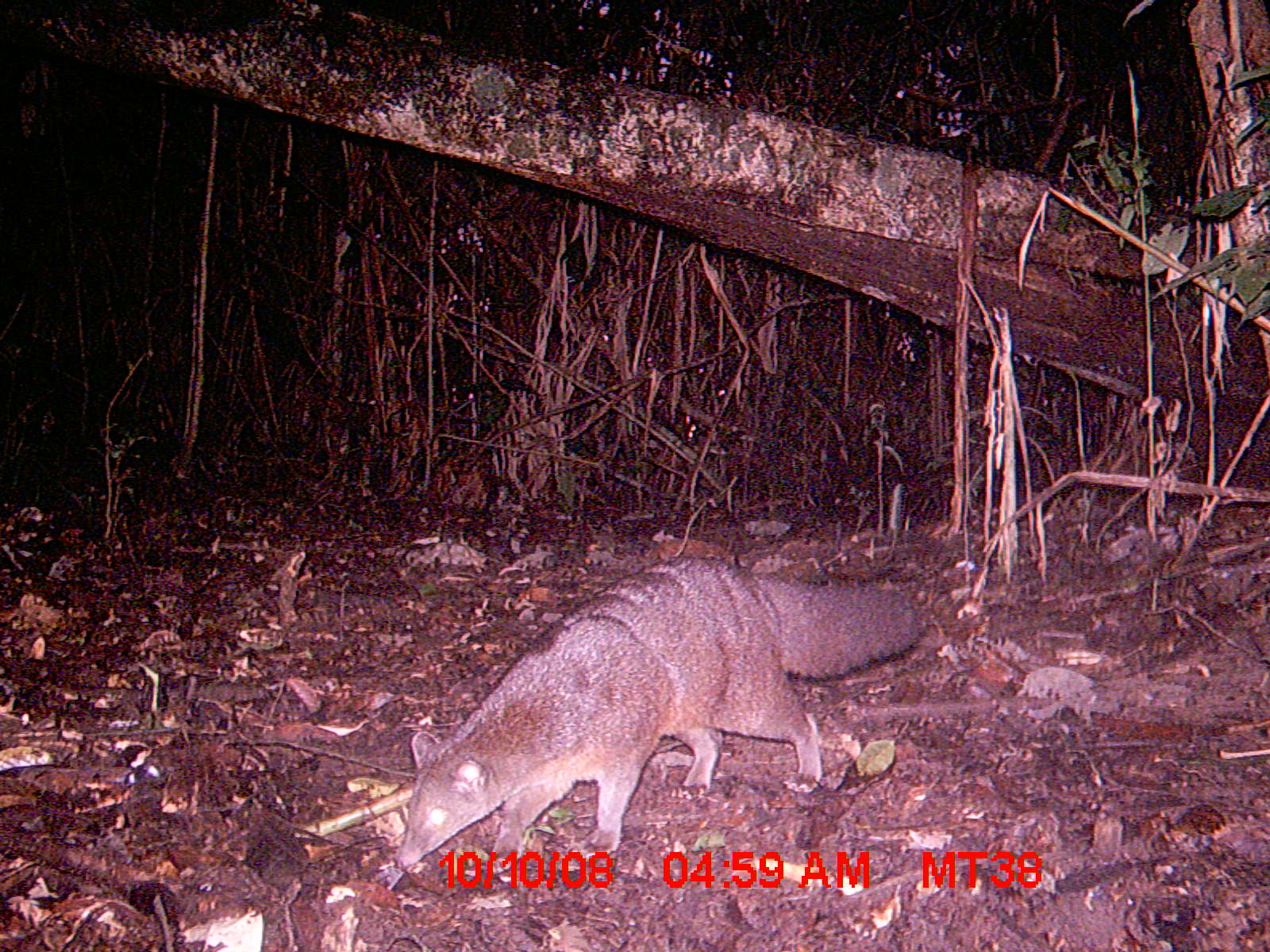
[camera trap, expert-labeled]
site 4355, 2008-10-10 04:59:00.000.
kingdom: Animalia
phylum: Chordata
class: Aves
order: Cuculiformes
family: Cuculidae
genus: Coua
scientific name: Coua serriana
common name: red-breasted coua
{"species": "Coua serriana (red-breasted coua)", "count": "1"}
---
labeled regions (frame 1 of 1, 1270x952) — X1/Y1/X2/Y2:
coua serriana: 397/555/920/876